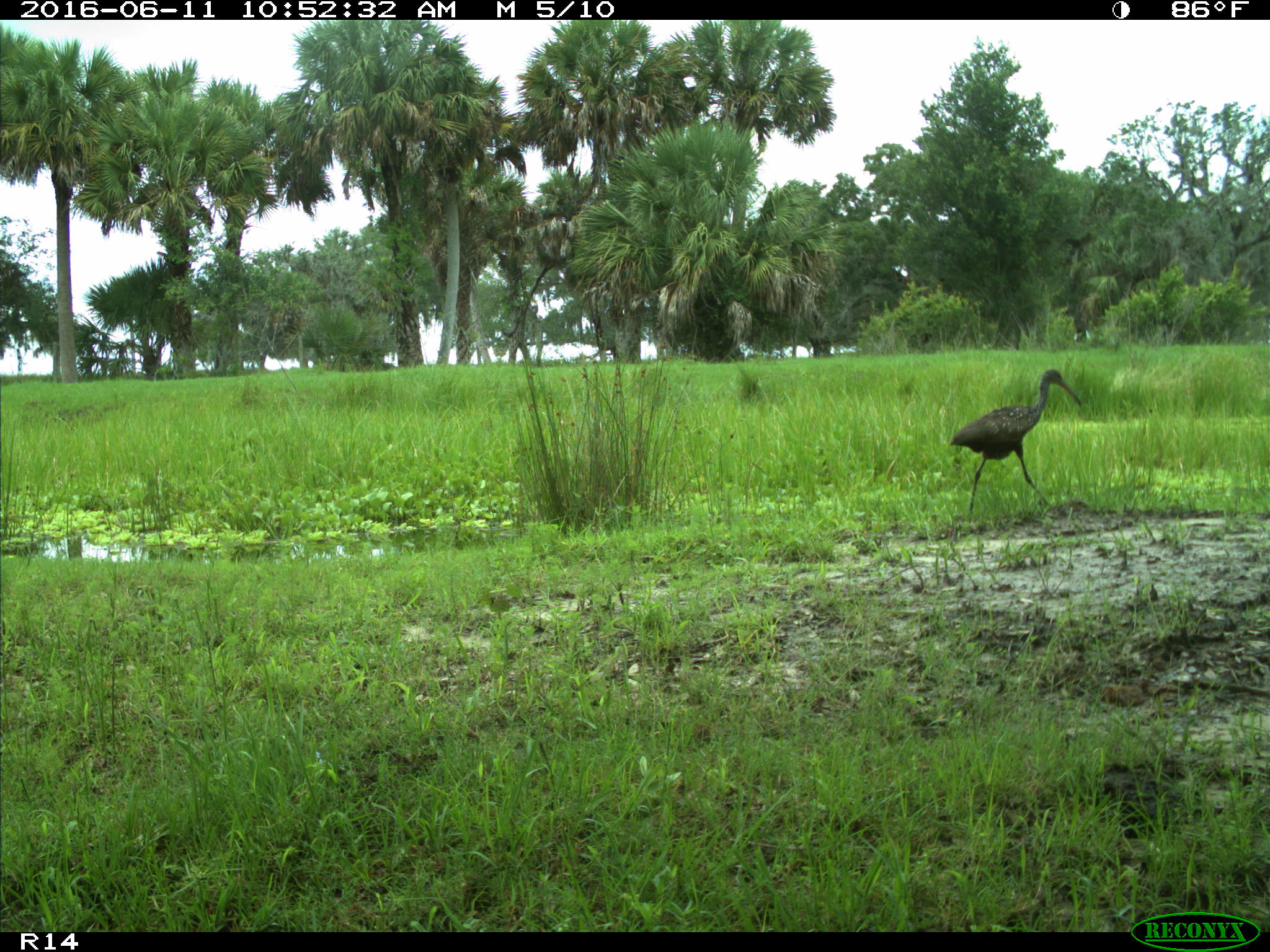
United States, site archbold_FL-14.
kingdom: Animalia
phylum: Chordata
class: Aves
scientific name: Aves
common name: birds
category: unidentified bird